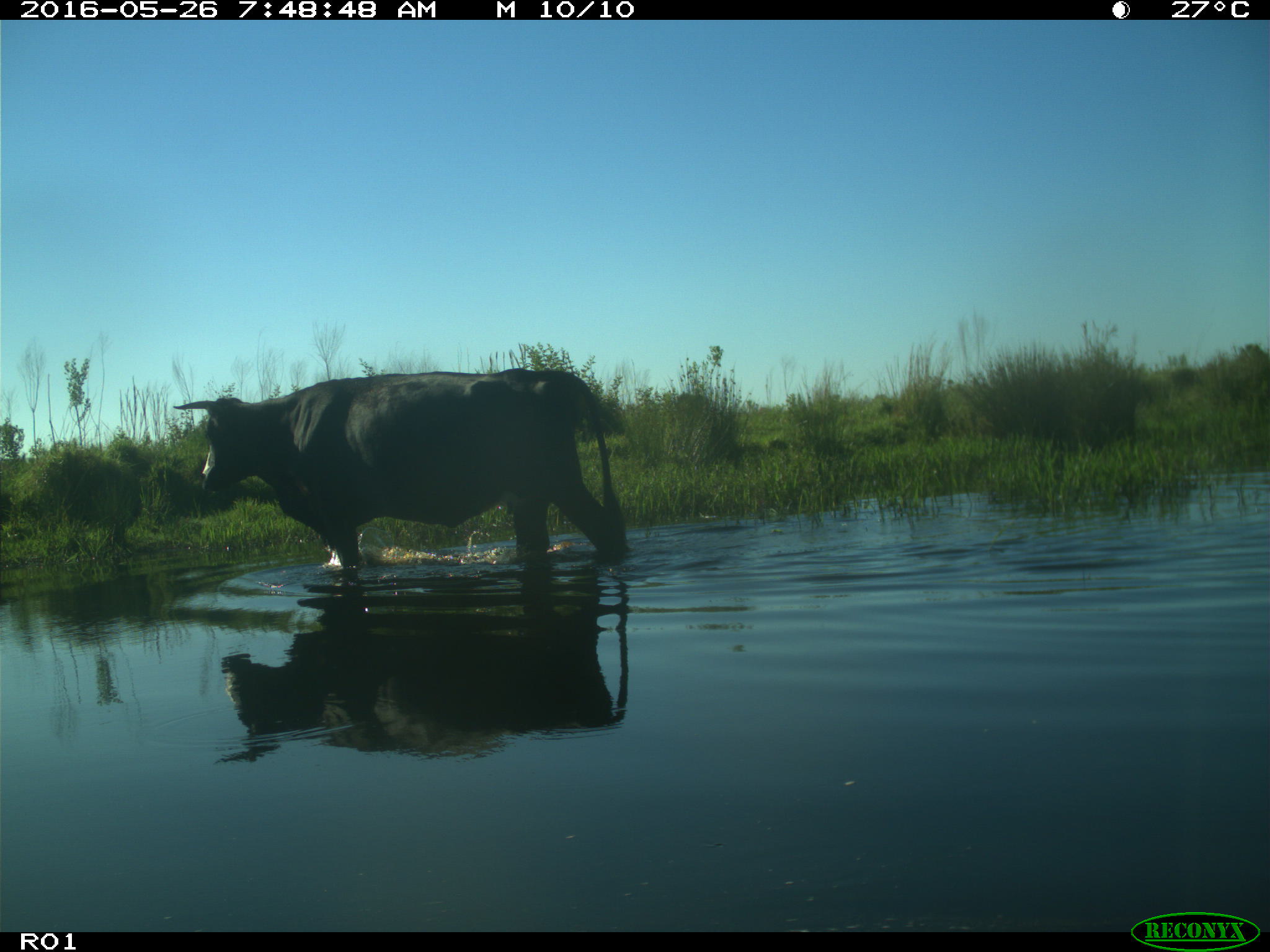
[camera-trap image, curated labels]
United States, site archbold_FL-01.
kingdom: Animalia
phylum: Chordata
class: Mammalia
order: Artiodactyla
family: Bovidae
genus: Bos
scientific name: Bos taurus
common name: domestic cow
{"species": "Bos taurus (domestic cow)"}